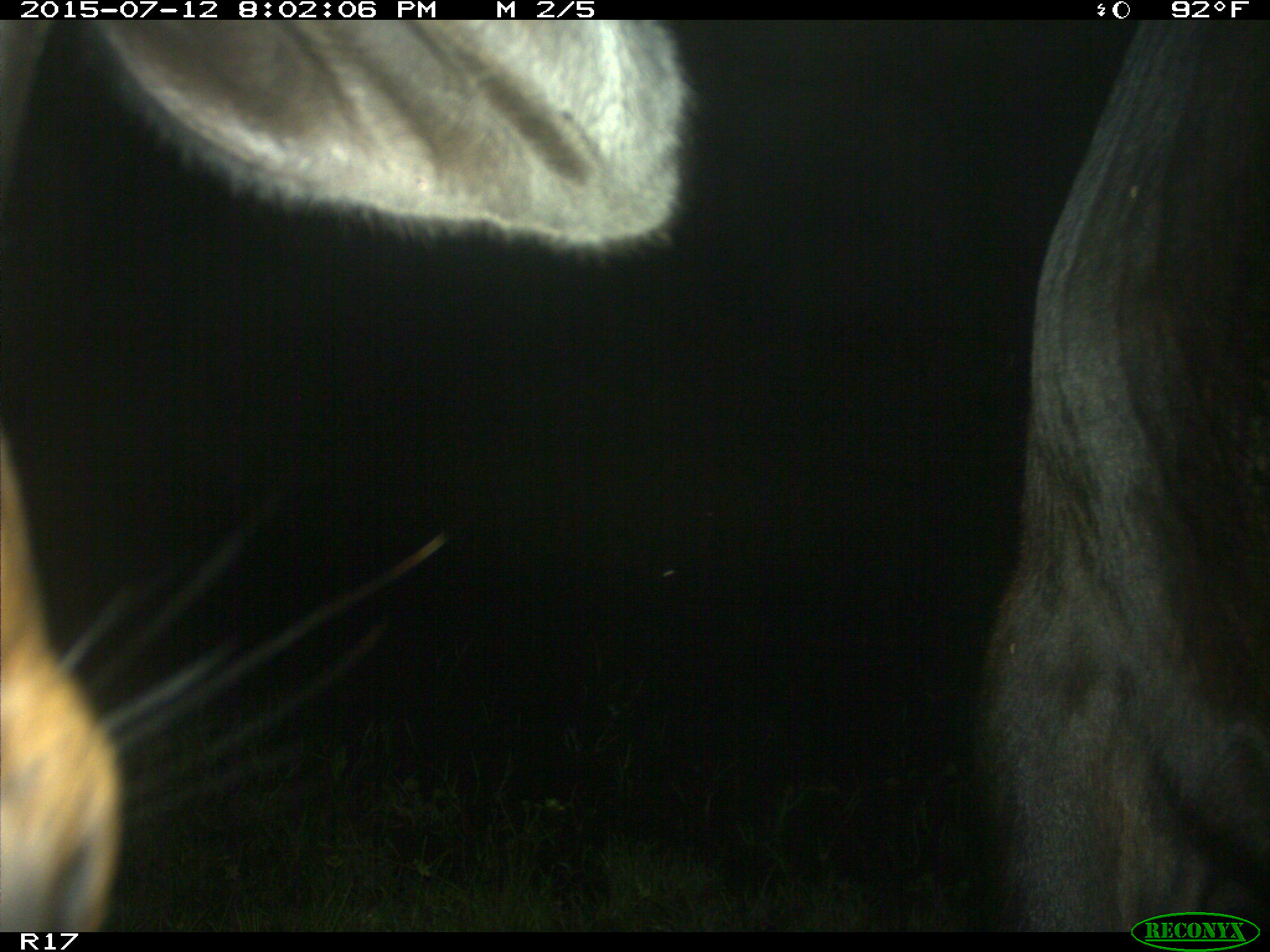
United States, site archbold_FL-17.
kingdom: Animalia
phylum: Chordata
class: Mammalia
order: Artiodactyla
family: Bovidae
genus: Bos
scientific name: Bos taurus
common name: domestic cow